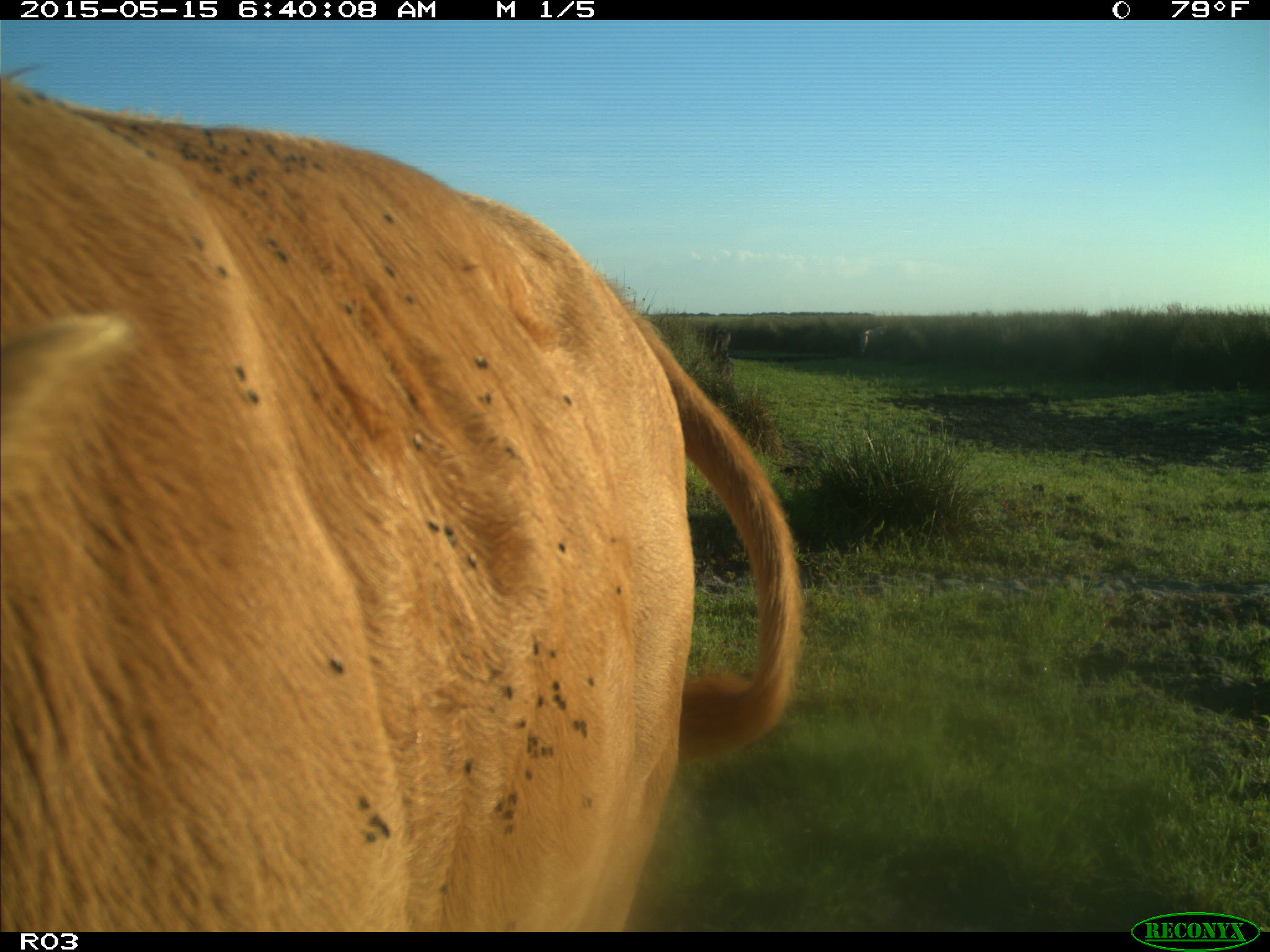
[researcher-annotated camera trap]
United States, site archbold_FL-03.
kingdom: Animalia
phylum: Chordata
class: Mammalia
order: Artiodactyla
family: Bovidae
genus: Bos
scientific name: Bos taurus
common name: domestic cow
Bos taurus (domestic cow).